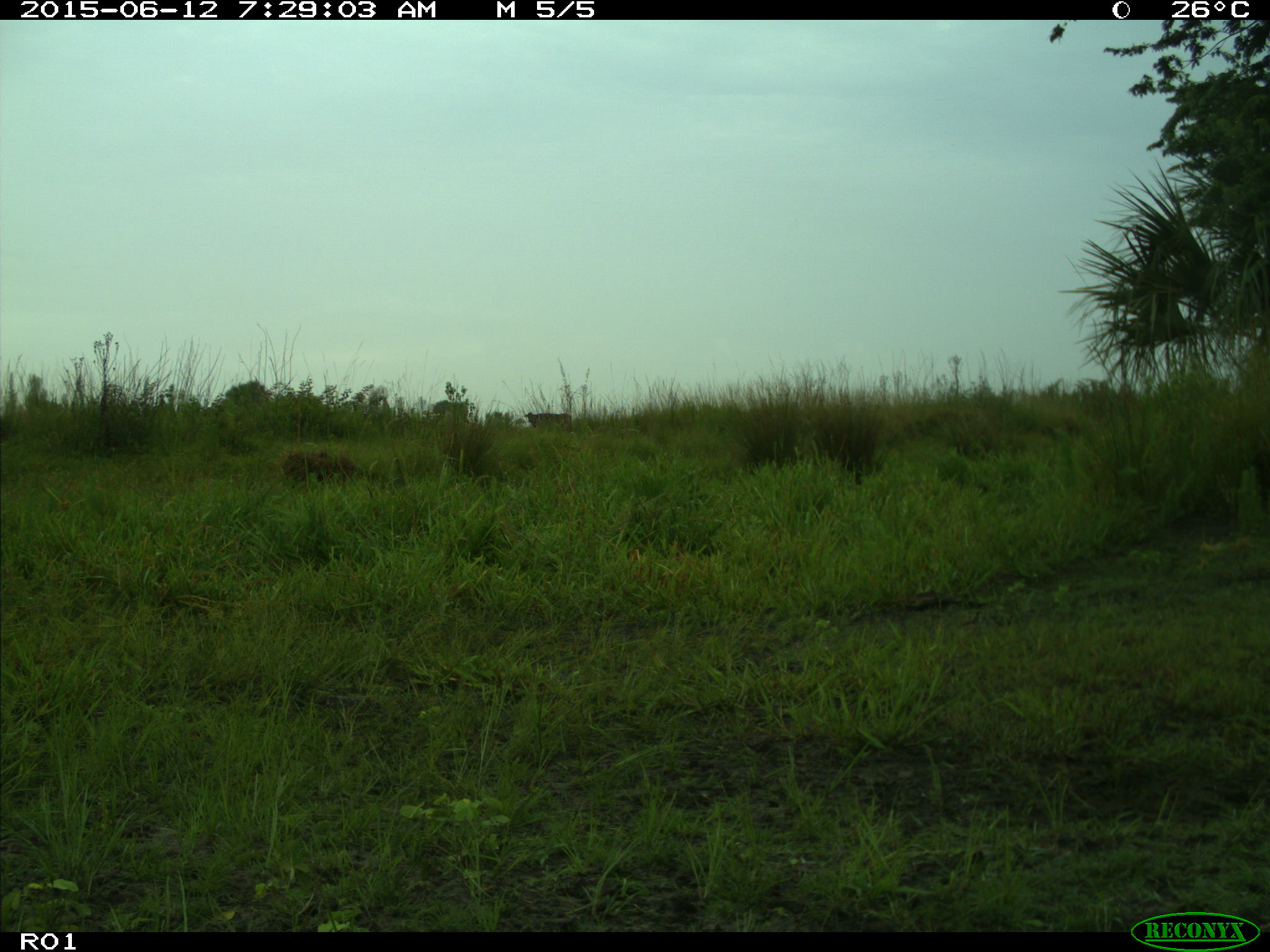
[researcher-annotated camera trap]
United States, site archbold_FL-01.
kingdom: Animalia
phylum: Chordata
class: Mammalia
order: Artiodactyla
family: Bovidae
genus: Bos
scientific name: Bos taurus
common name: domestic cow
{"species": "Bos taurus (domestic cow)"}